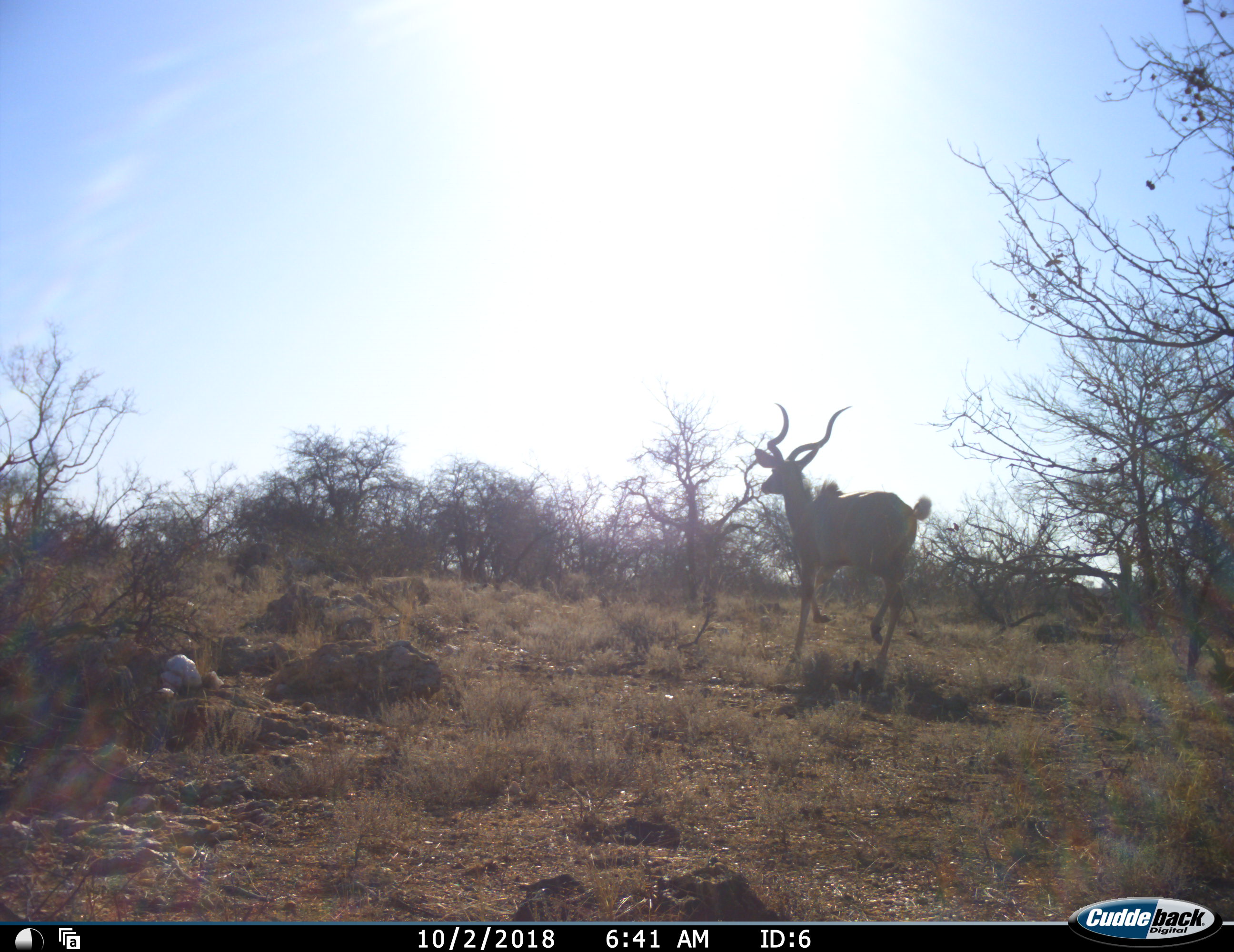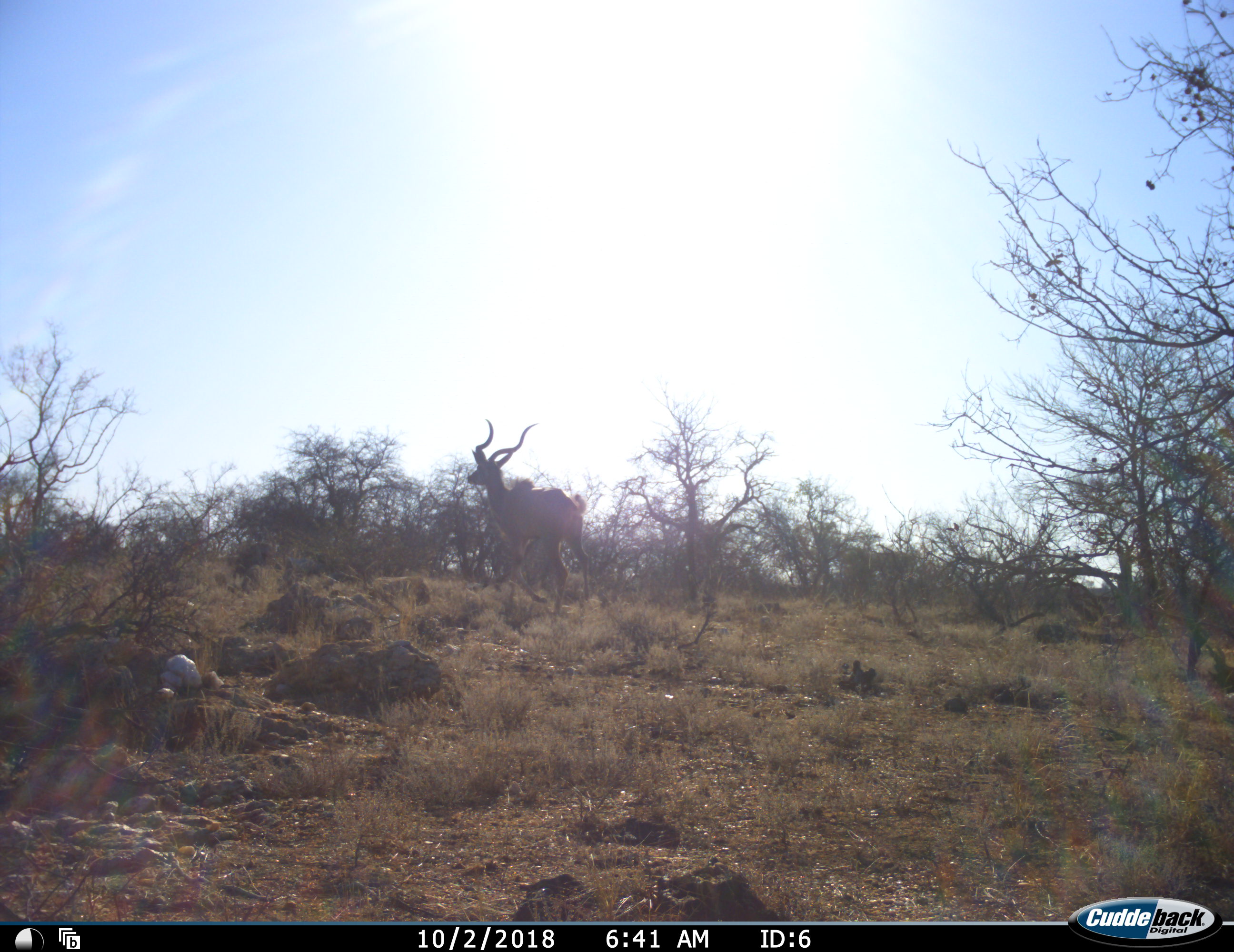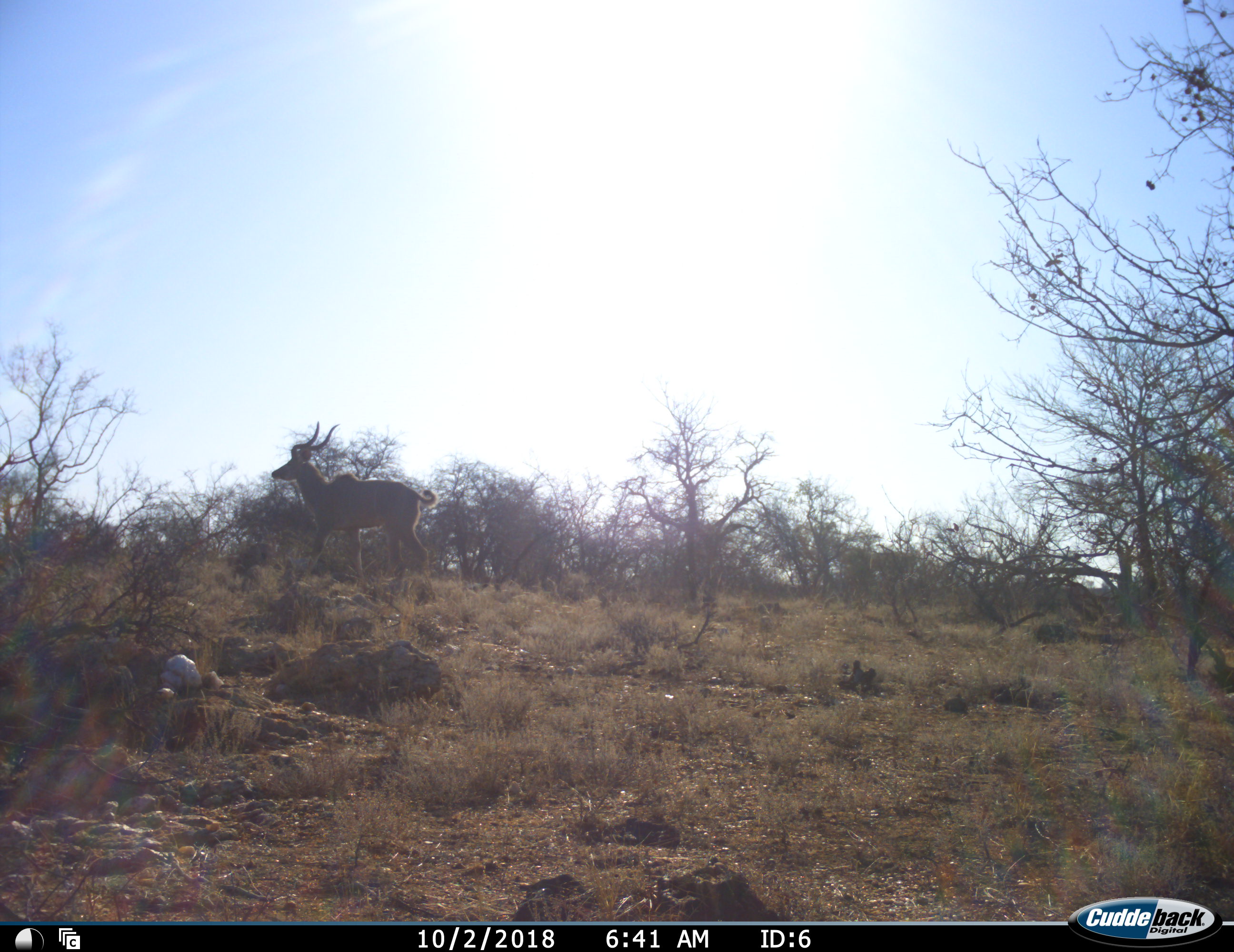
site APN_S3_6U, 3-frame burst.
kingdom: Animalia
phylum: Chordata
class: Mammalia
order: Artiodactyla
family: Bovidae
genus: Tragelaphus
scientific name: Tragelaphus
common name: kudu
Kudu (Tragelaphus), count 1. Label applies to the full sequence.